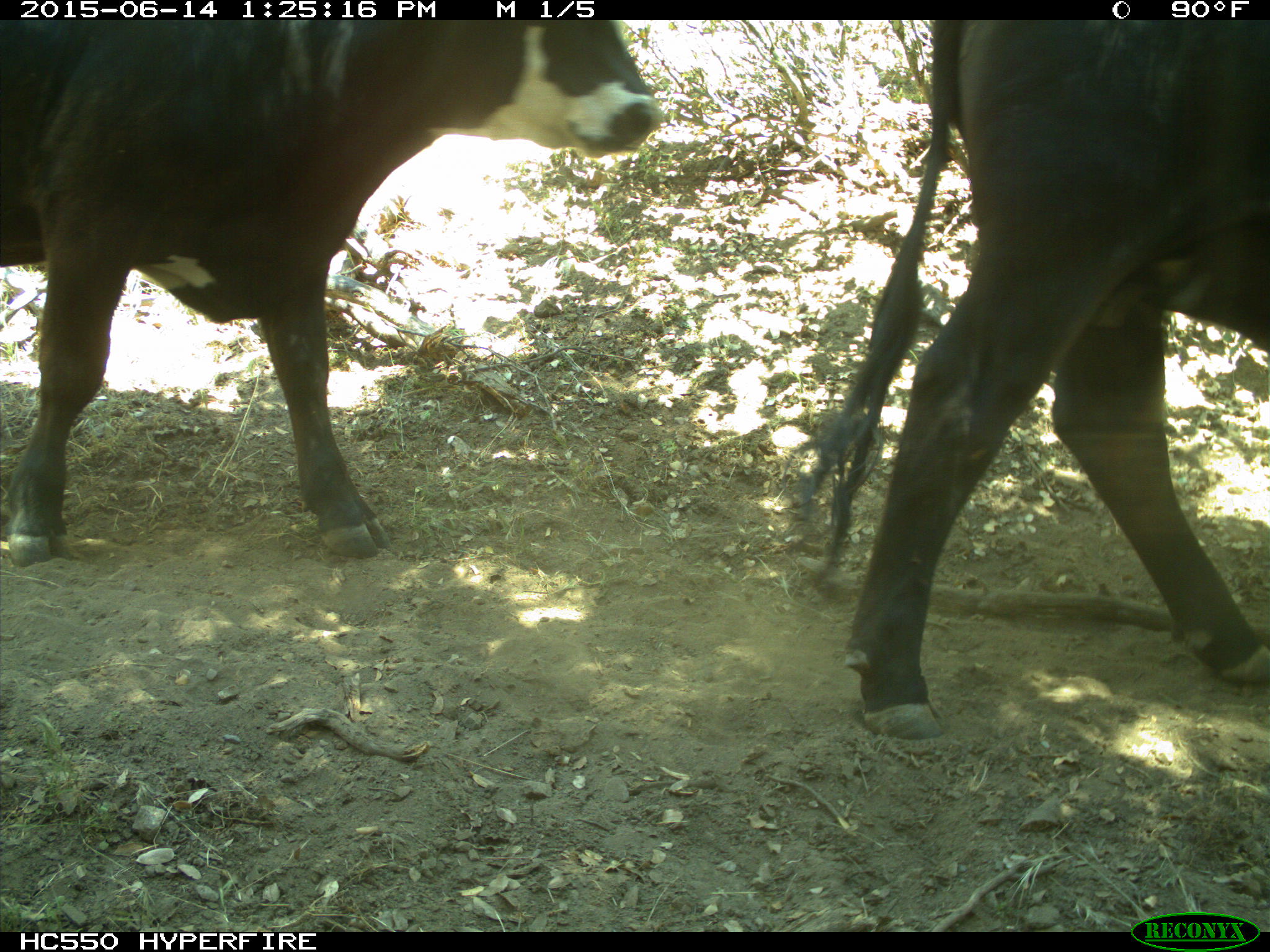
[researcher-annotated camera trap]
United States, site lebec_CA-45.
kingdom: Animalia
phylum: Chordata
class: Mammalia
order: Artiodactyla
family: Bovidae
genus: Bos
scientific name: Bos taurus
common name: domestic cow